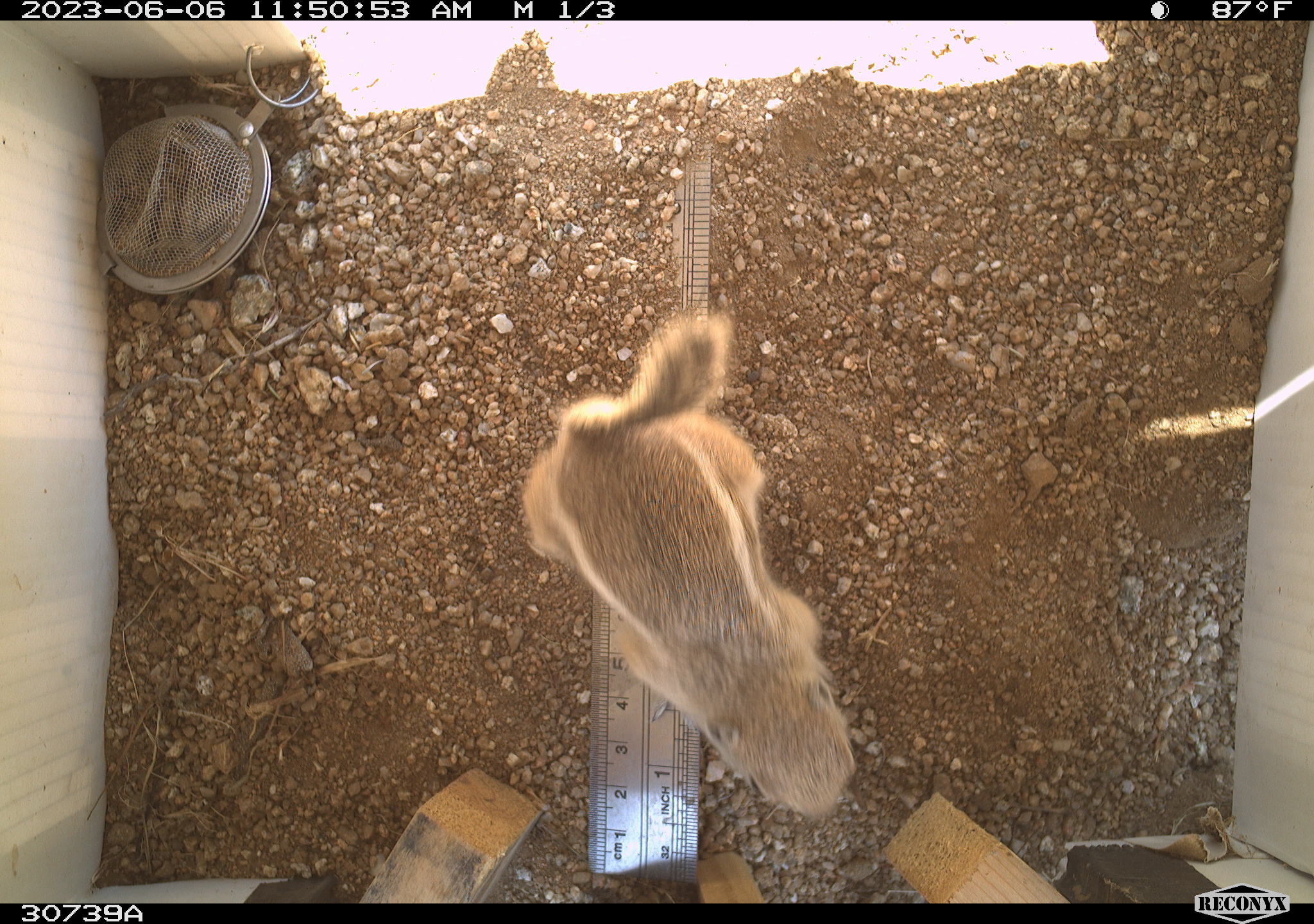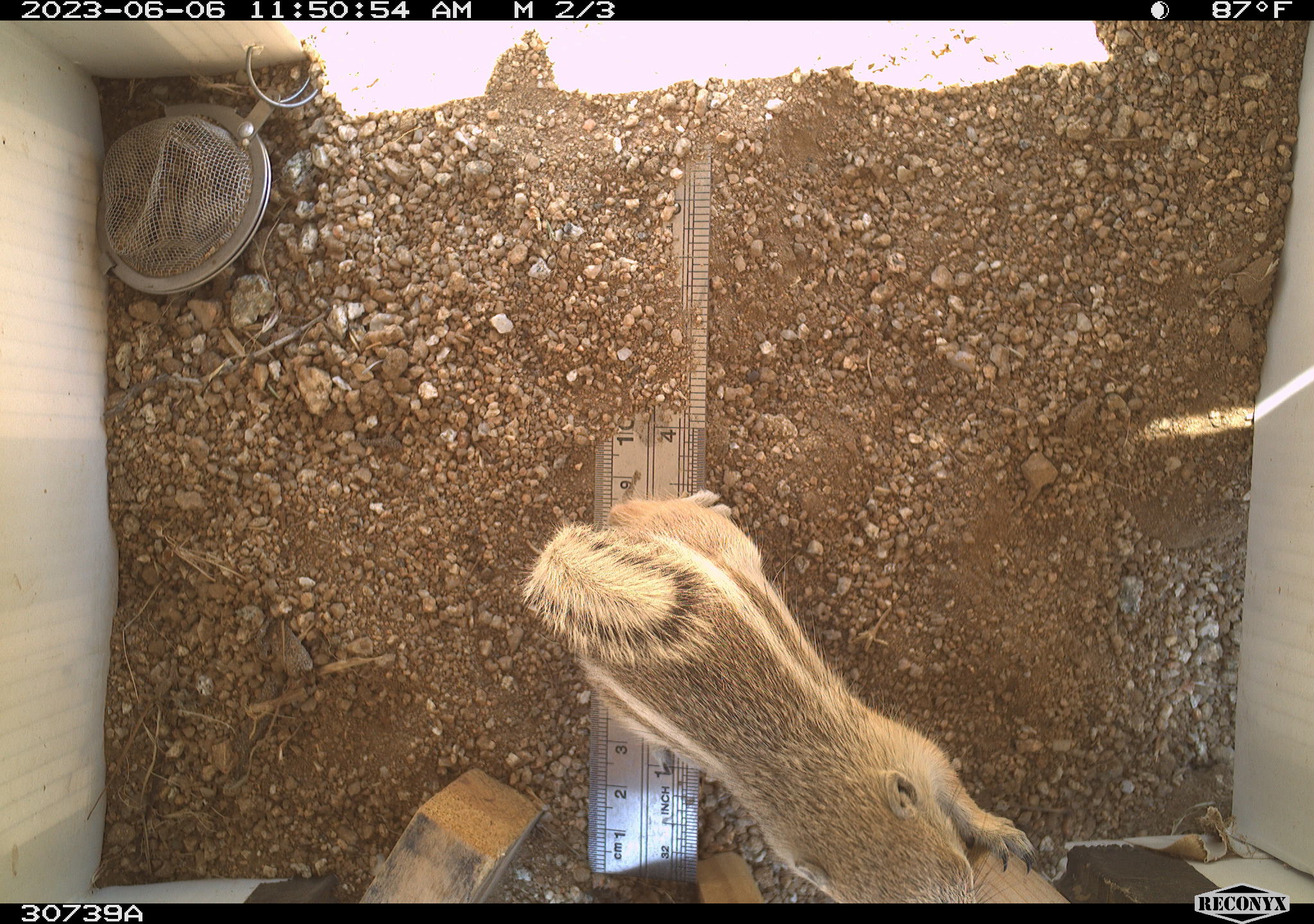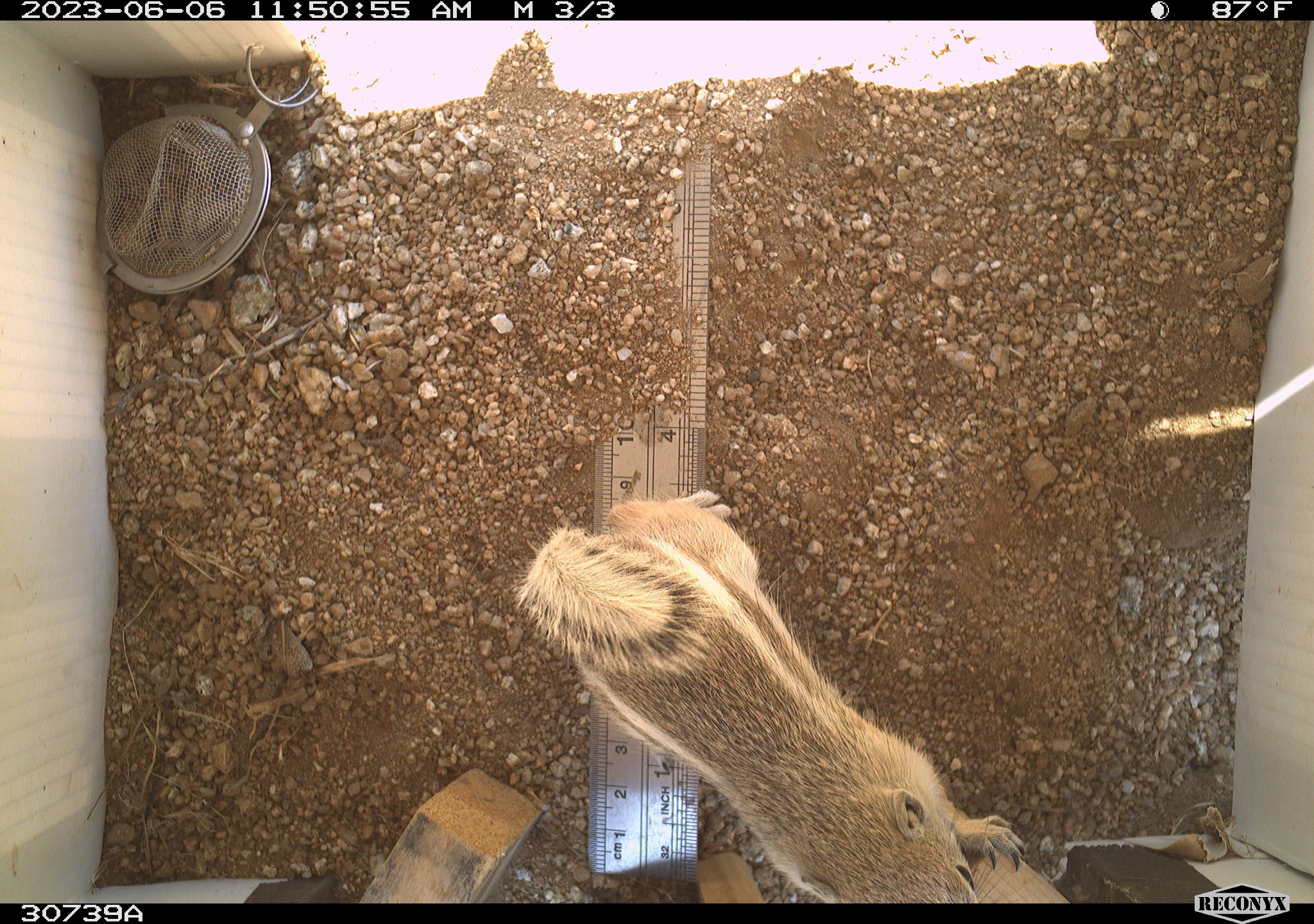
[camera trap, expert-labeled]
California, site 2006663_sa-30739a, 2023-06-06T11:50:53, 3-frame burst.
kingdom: Animalia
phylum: Chordata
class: Mammalia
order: Rodentia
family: Sciuridae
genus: Ammospermophilus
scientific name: Ammospermophilus leucurus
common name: white-tailed antelope squirrel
White-tailed antelope squirrel (Ammospermophilus leucurus).